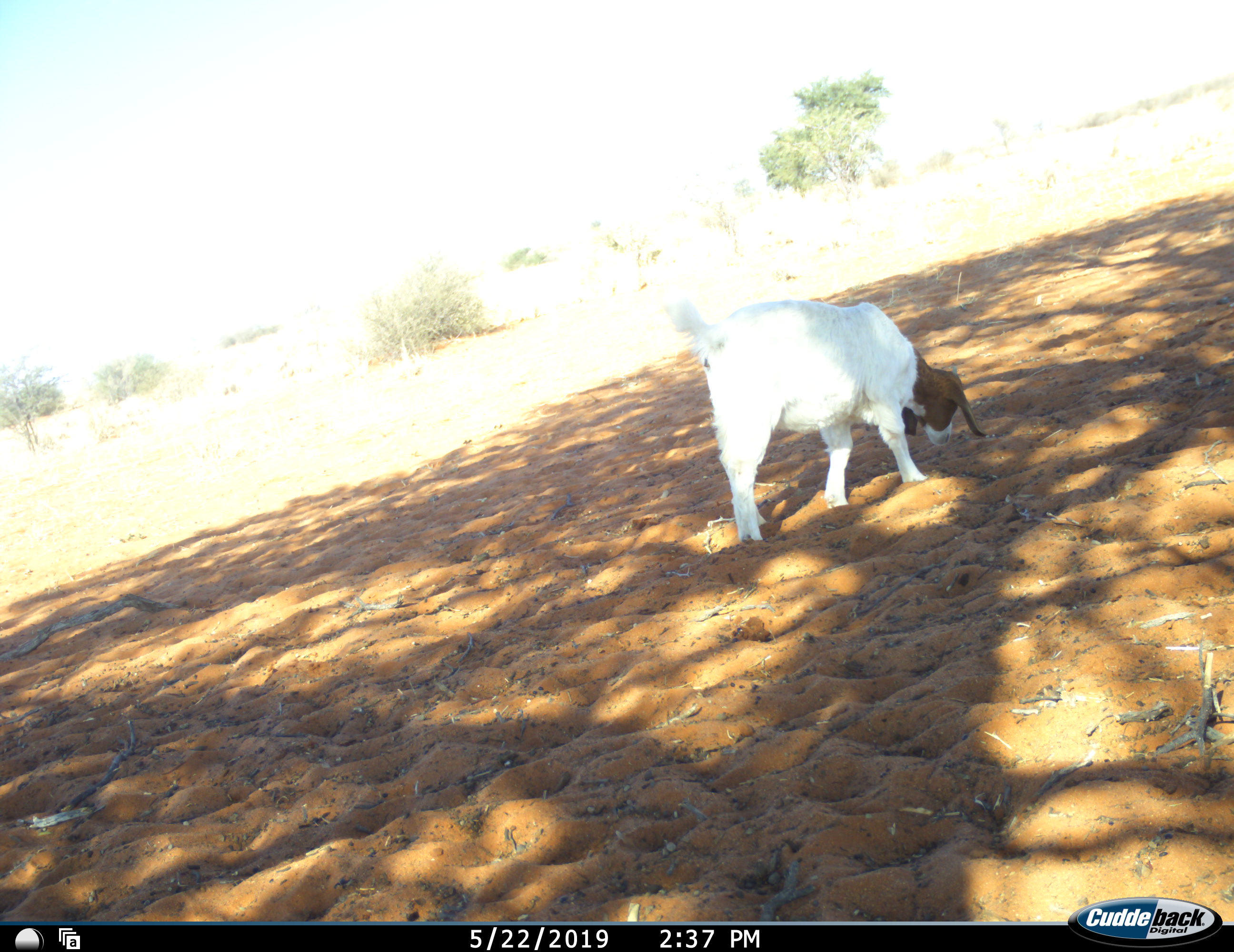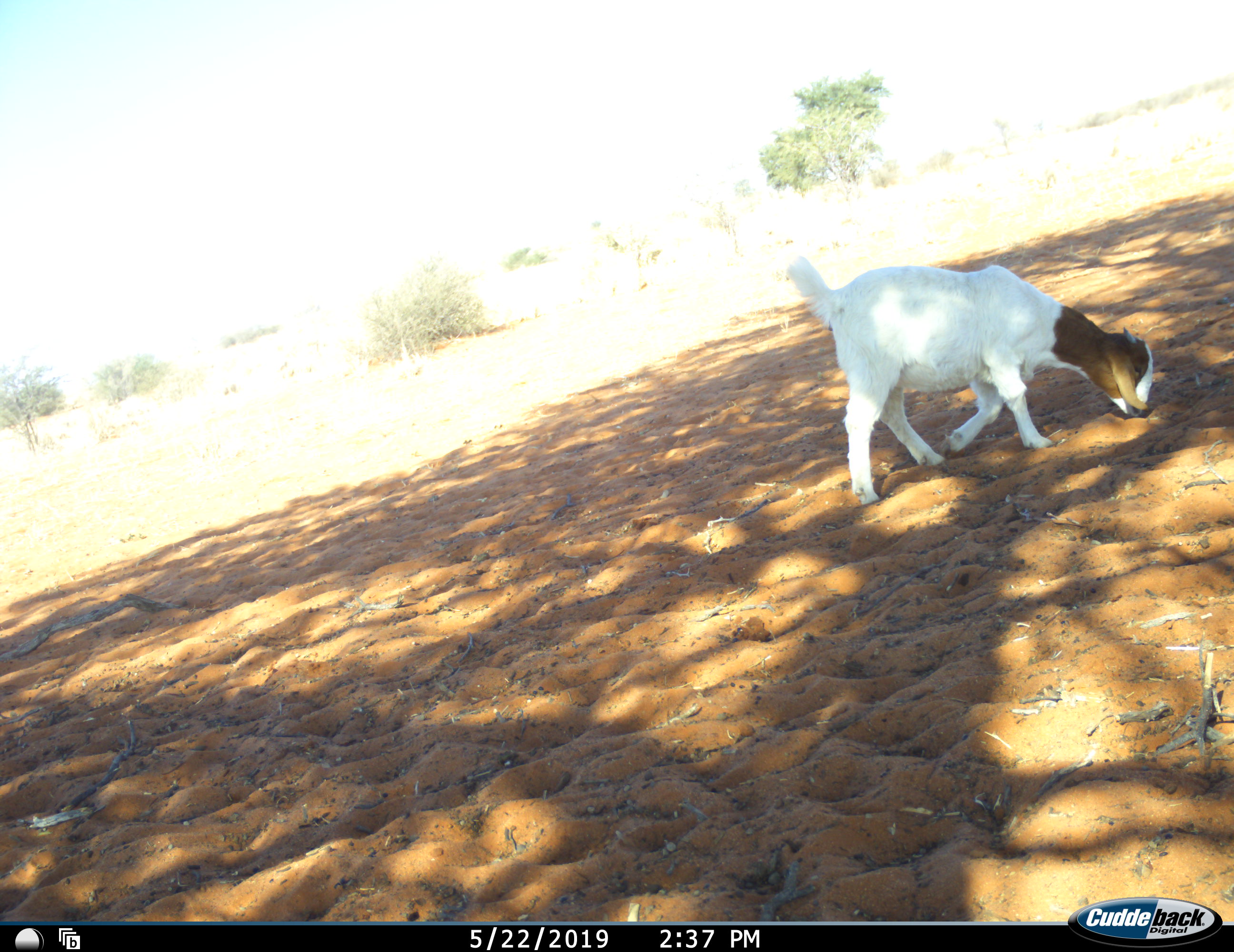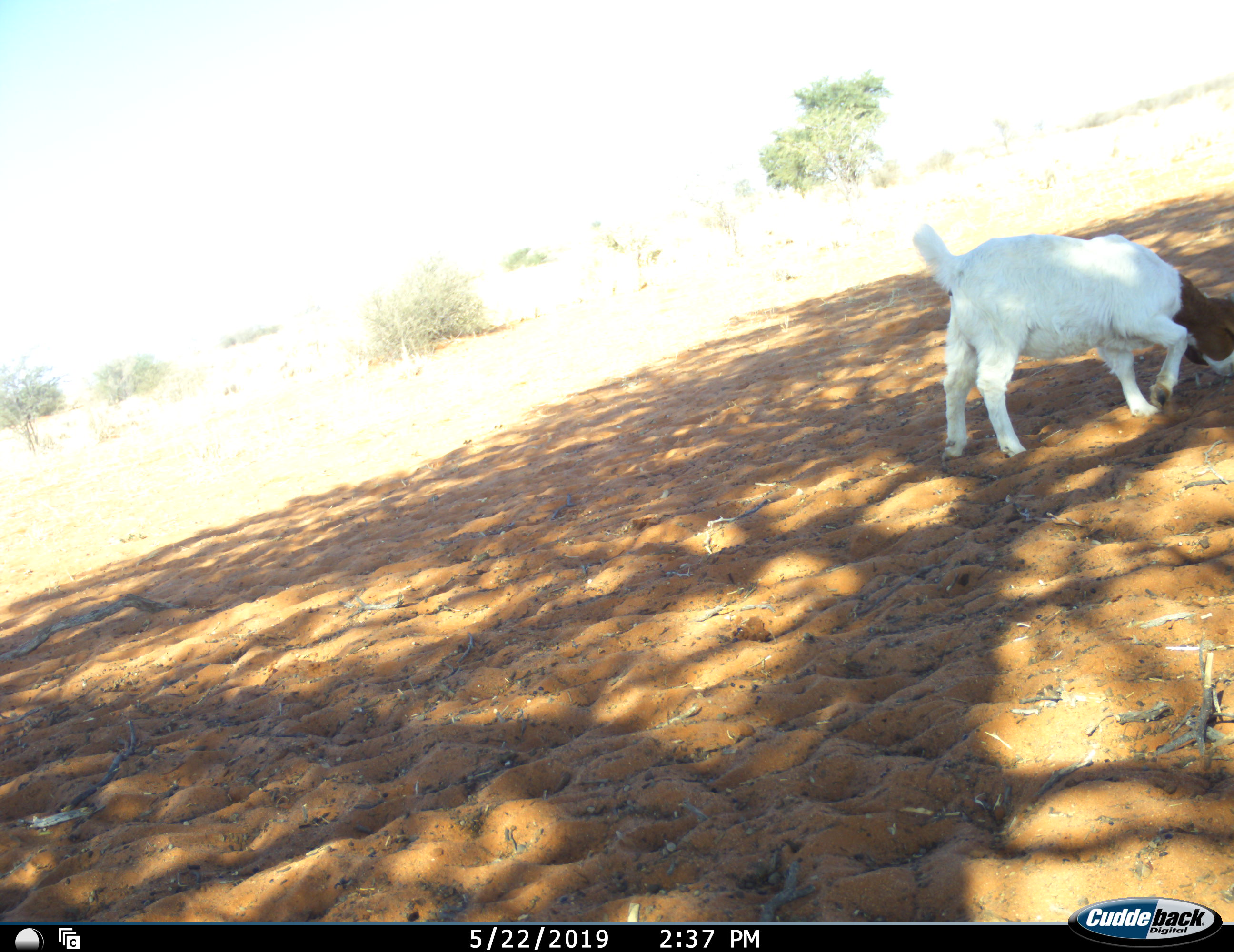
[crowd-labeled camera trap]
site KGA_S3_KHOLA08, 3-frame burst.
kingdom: Animalia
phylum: Chordata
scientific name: Vertebrata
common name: domestic animal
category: domesticanimal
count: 1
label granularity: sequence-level